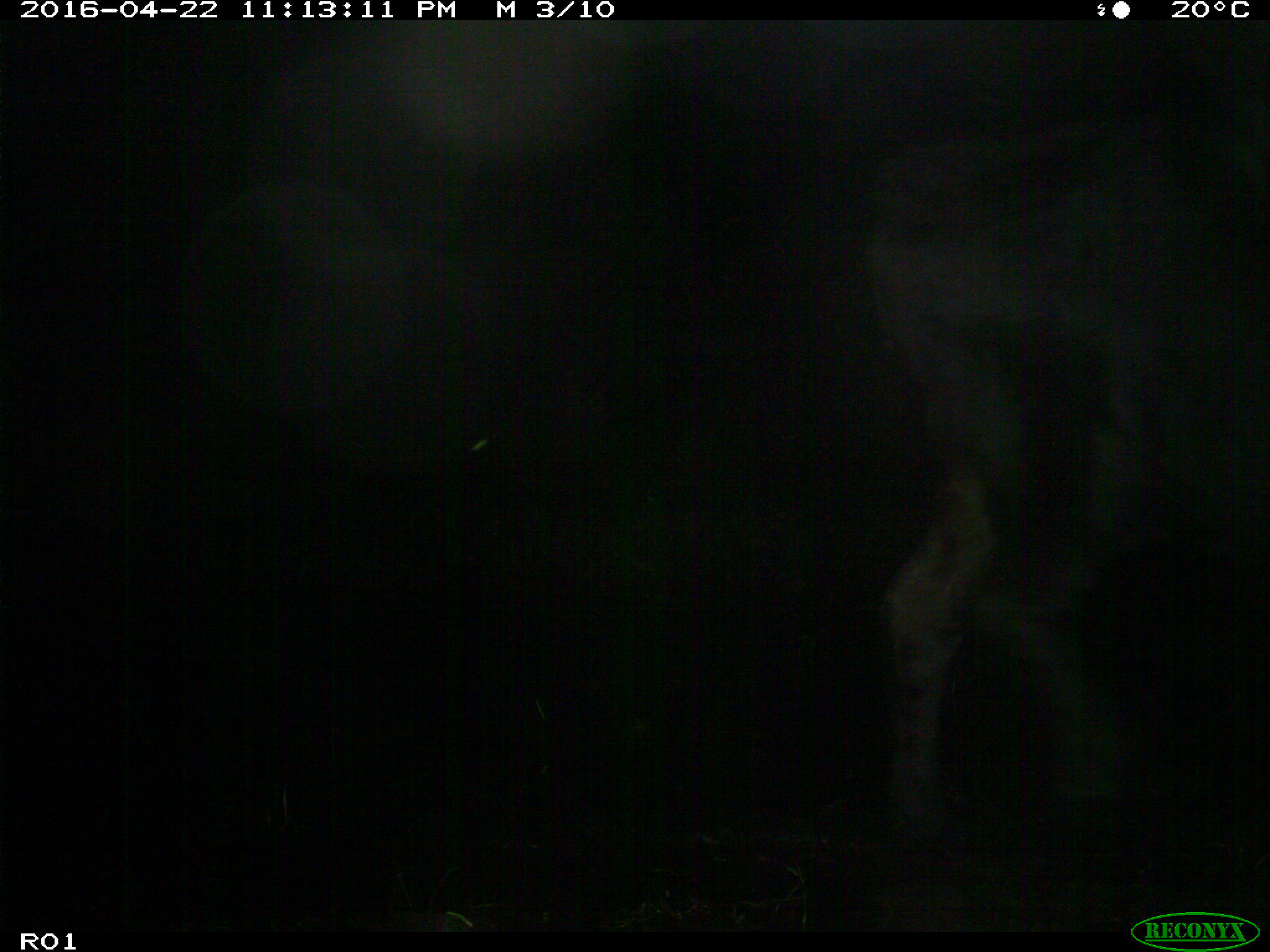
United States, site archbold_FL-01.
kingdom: Animalia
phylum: Chordata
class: Mammalia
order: Artiodactyla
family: Bovidae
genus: Bos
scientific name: Bos taurus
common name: domestic cow